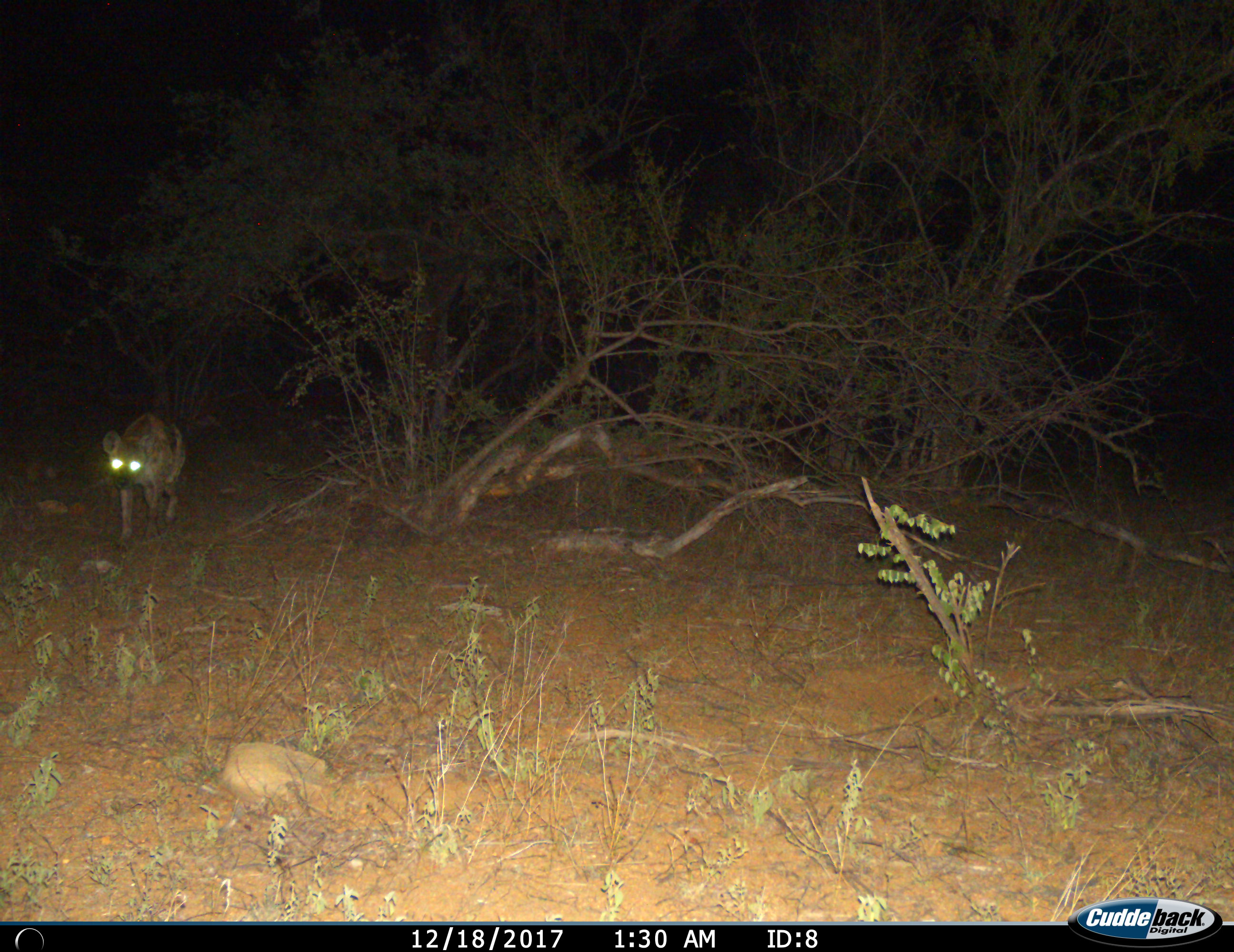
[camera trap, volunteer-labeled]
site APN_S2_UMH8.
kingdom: Animalia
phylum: Chordata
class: Mammalia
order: Carnivora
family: Hyaenidae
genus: Crocuta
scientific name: Crocuta crocuta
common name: spotted hyena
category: hyenaspotted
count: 1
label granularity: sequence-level